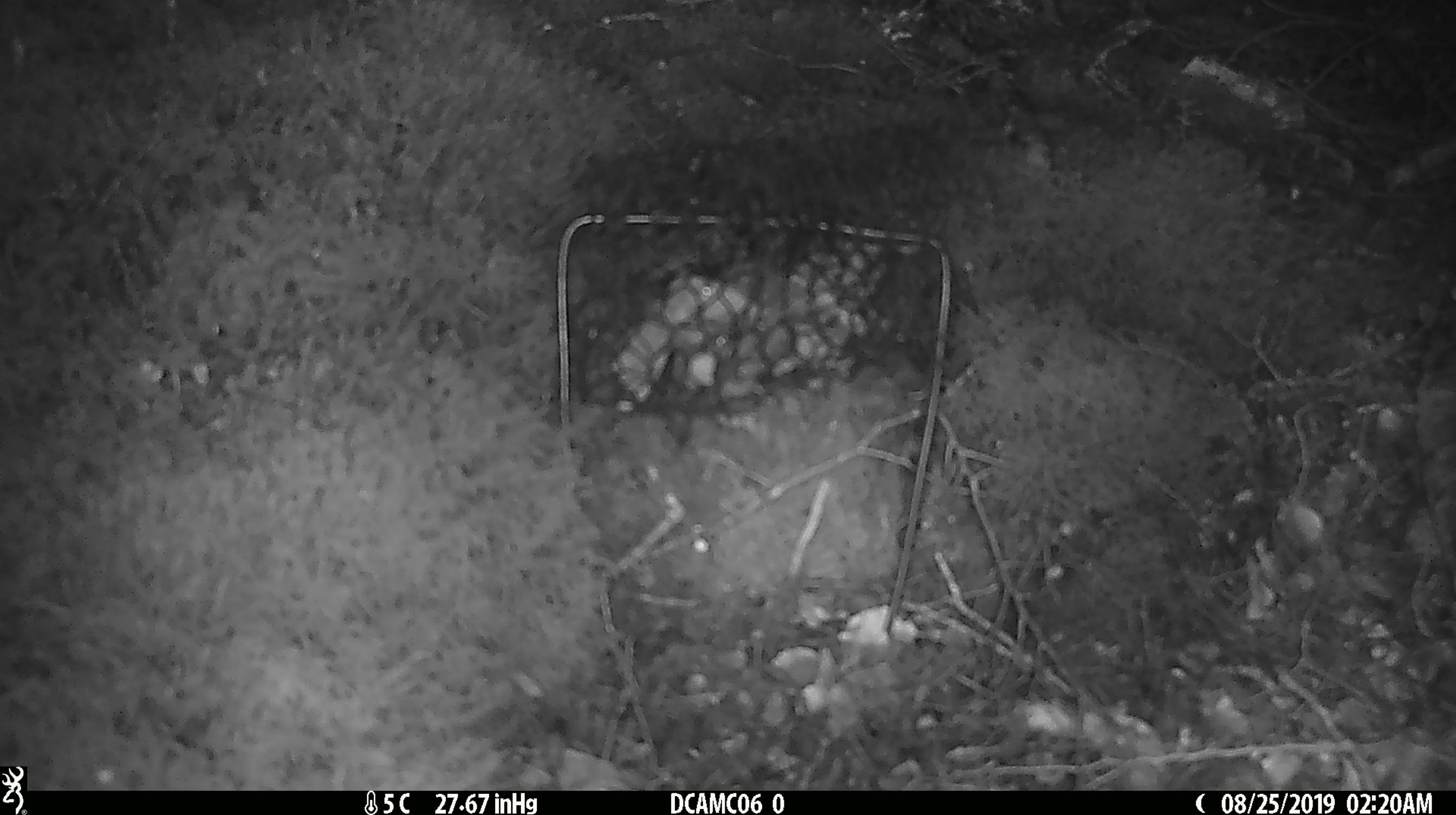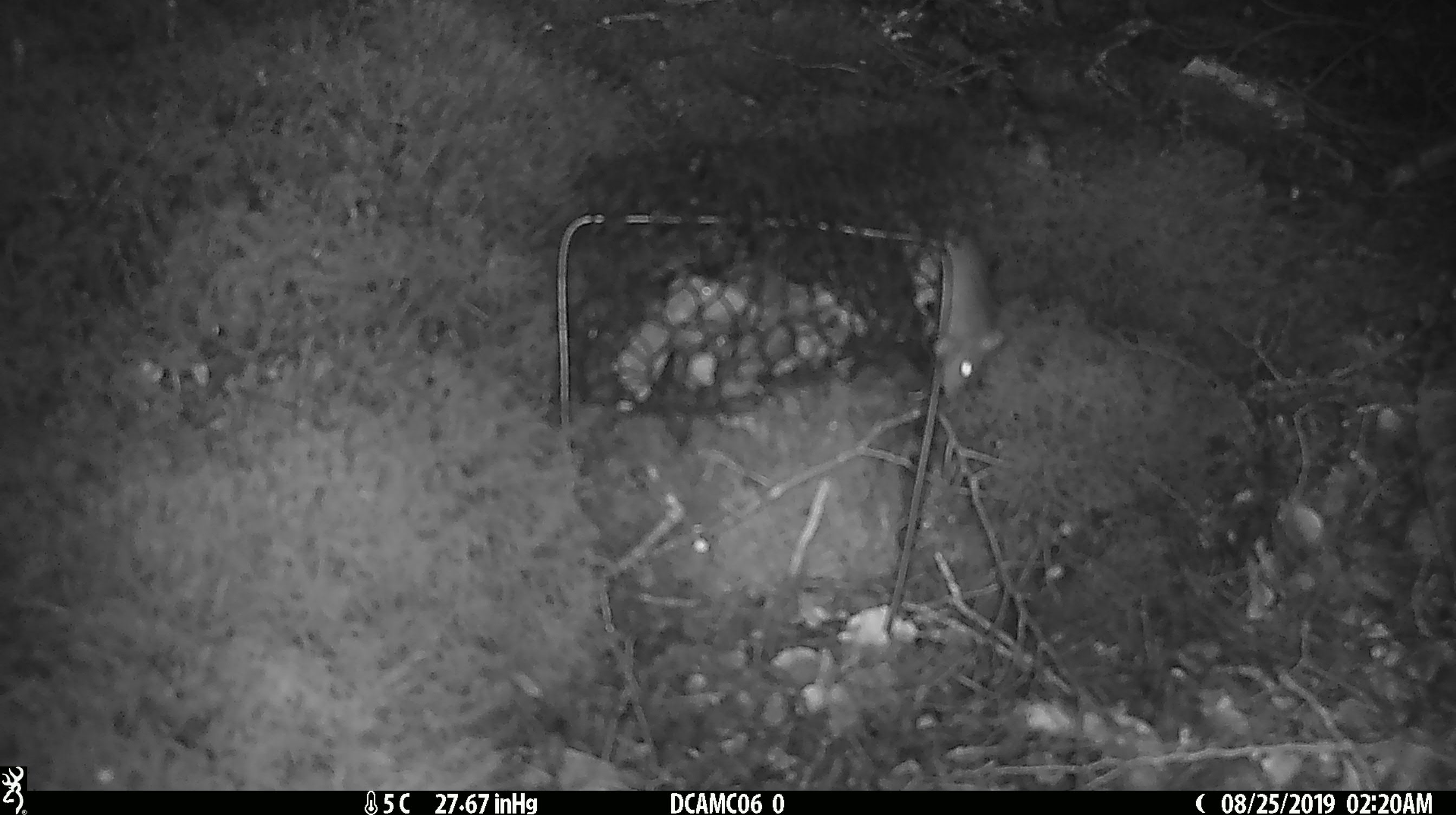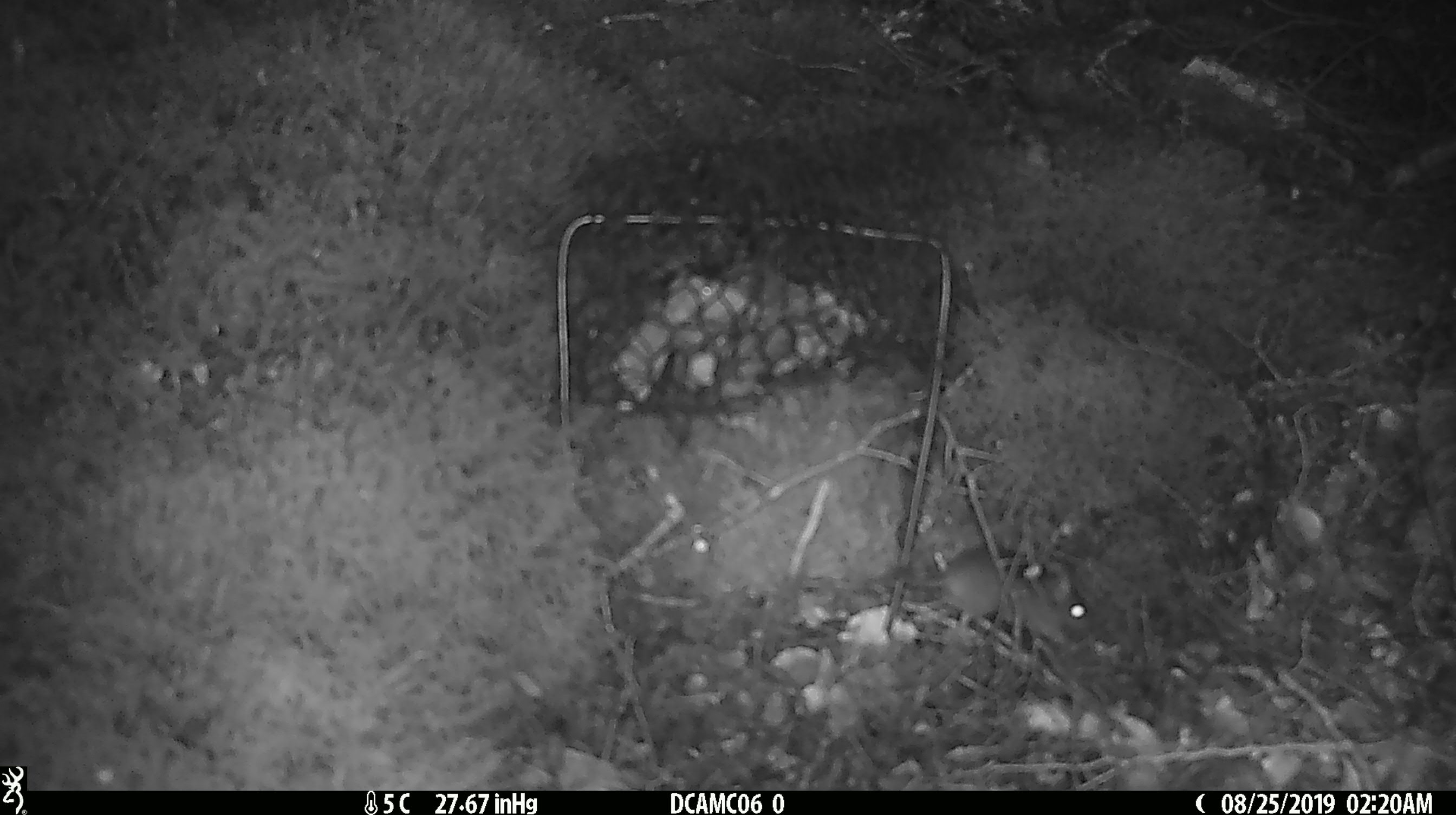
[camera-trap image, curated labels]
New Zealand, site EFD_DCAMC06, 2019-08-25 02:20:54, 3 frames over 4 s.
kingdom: Animalia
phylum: Chordata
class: Mammalia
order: Rodentia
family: Muridae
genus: Mus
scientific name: Mus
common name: mouse